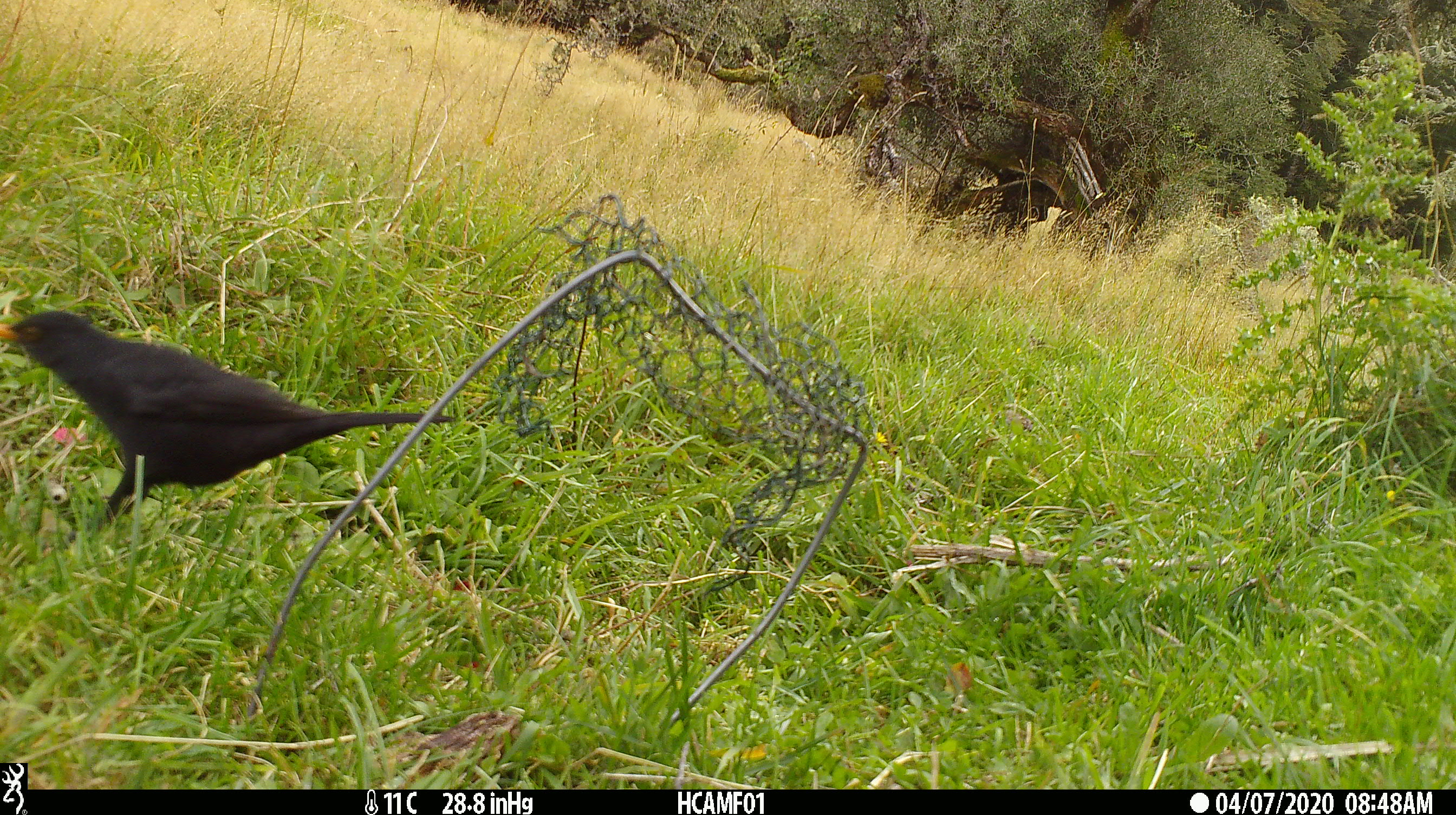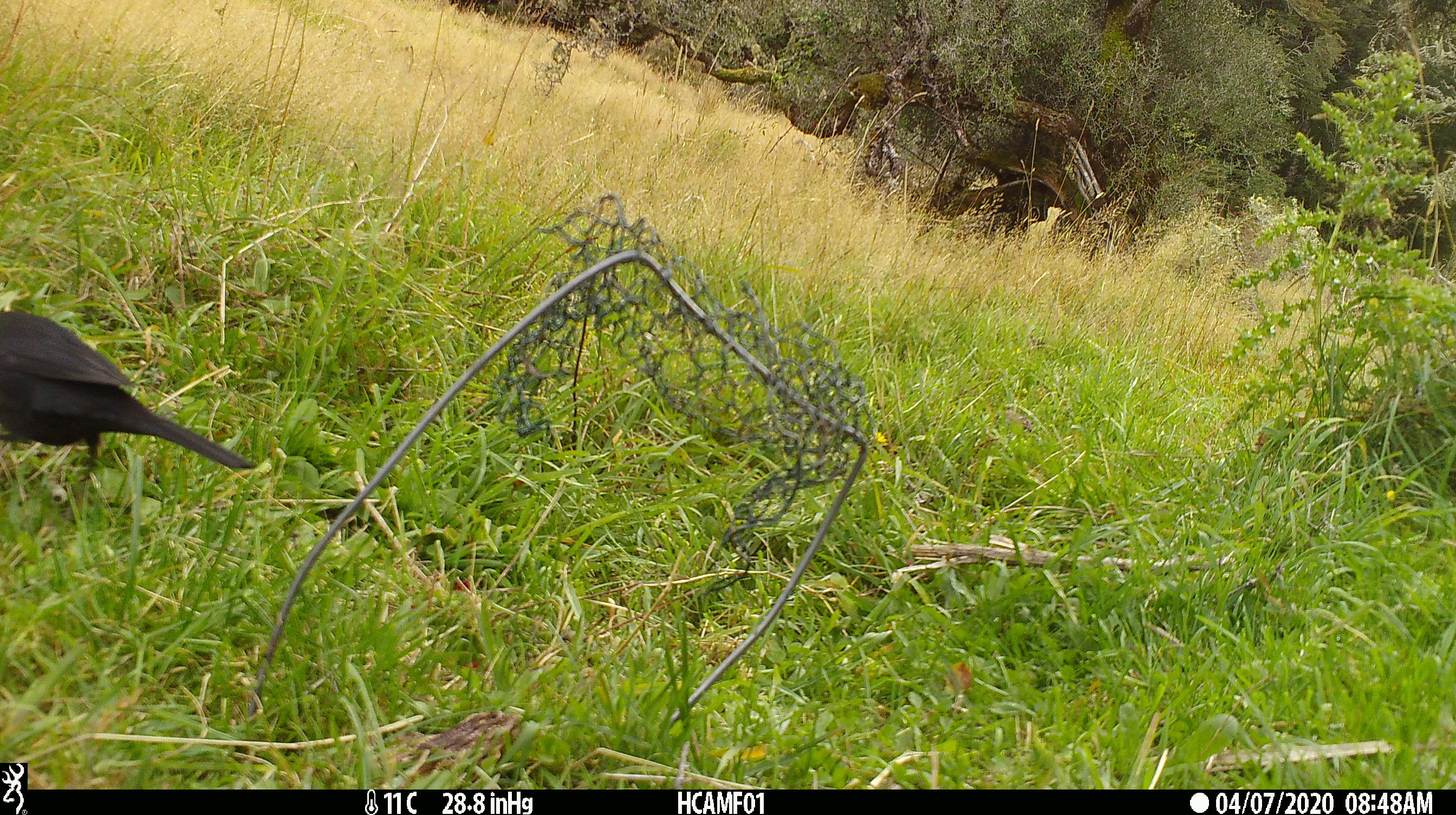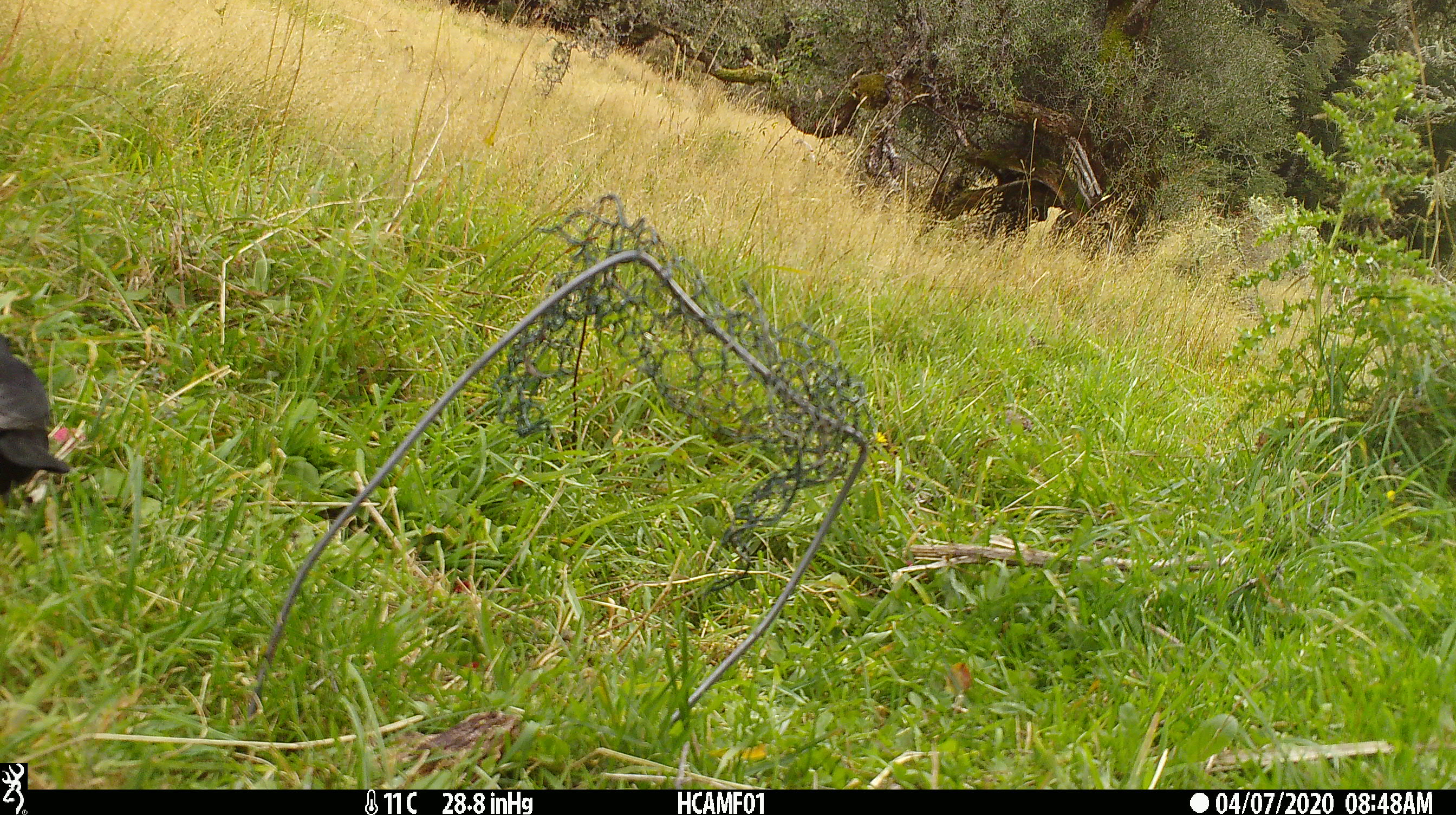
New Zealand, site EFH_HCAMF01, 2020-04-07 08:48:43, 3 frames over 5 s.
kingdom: Animalia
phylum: Chordata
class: Aves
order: Passeriformes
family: Turdidae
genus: Turdus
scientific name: Turdus merula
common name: eurasian blackbird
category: blackbird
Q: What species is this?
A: Blackbird (eurasian blackbird) (Turdus merula).